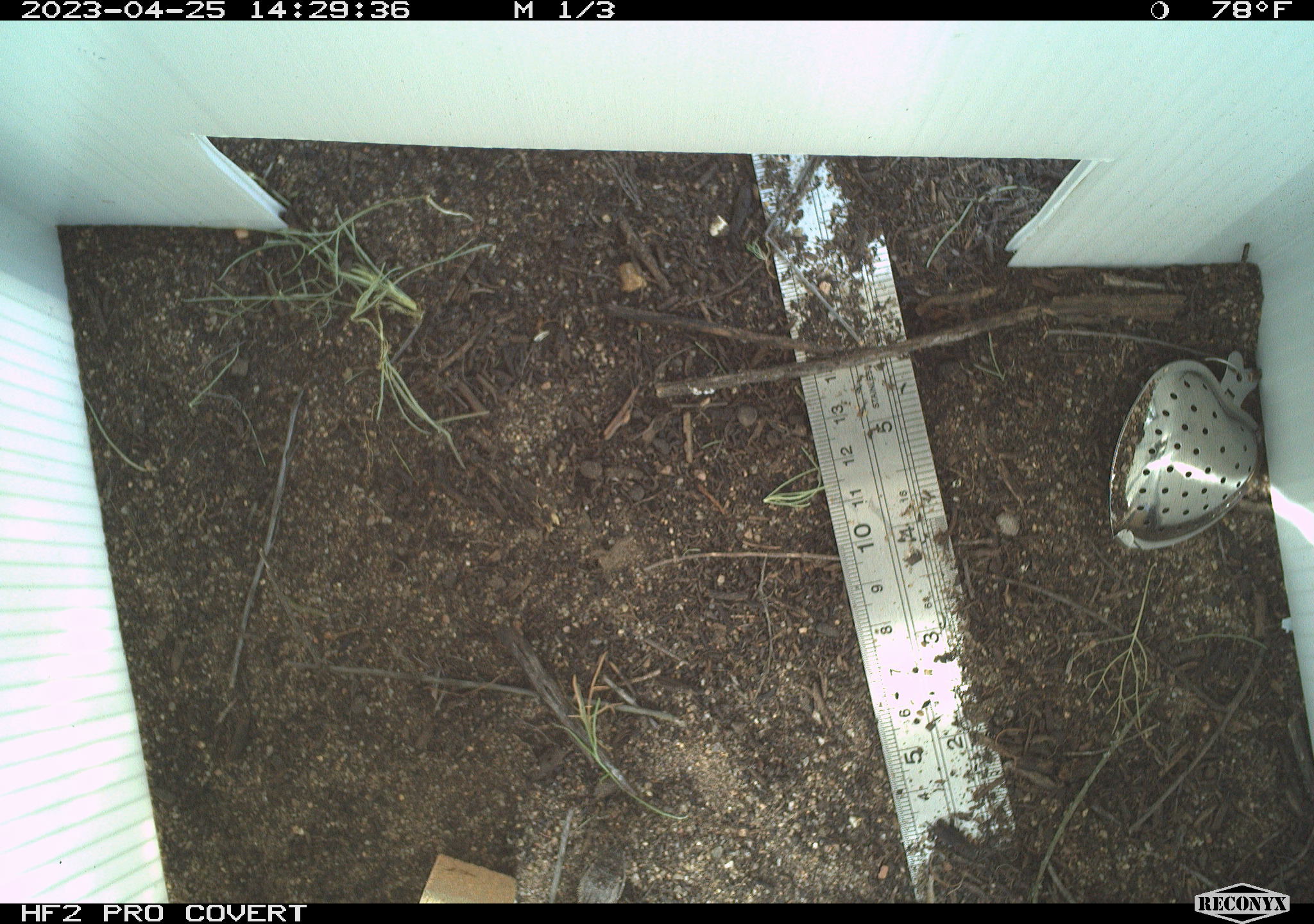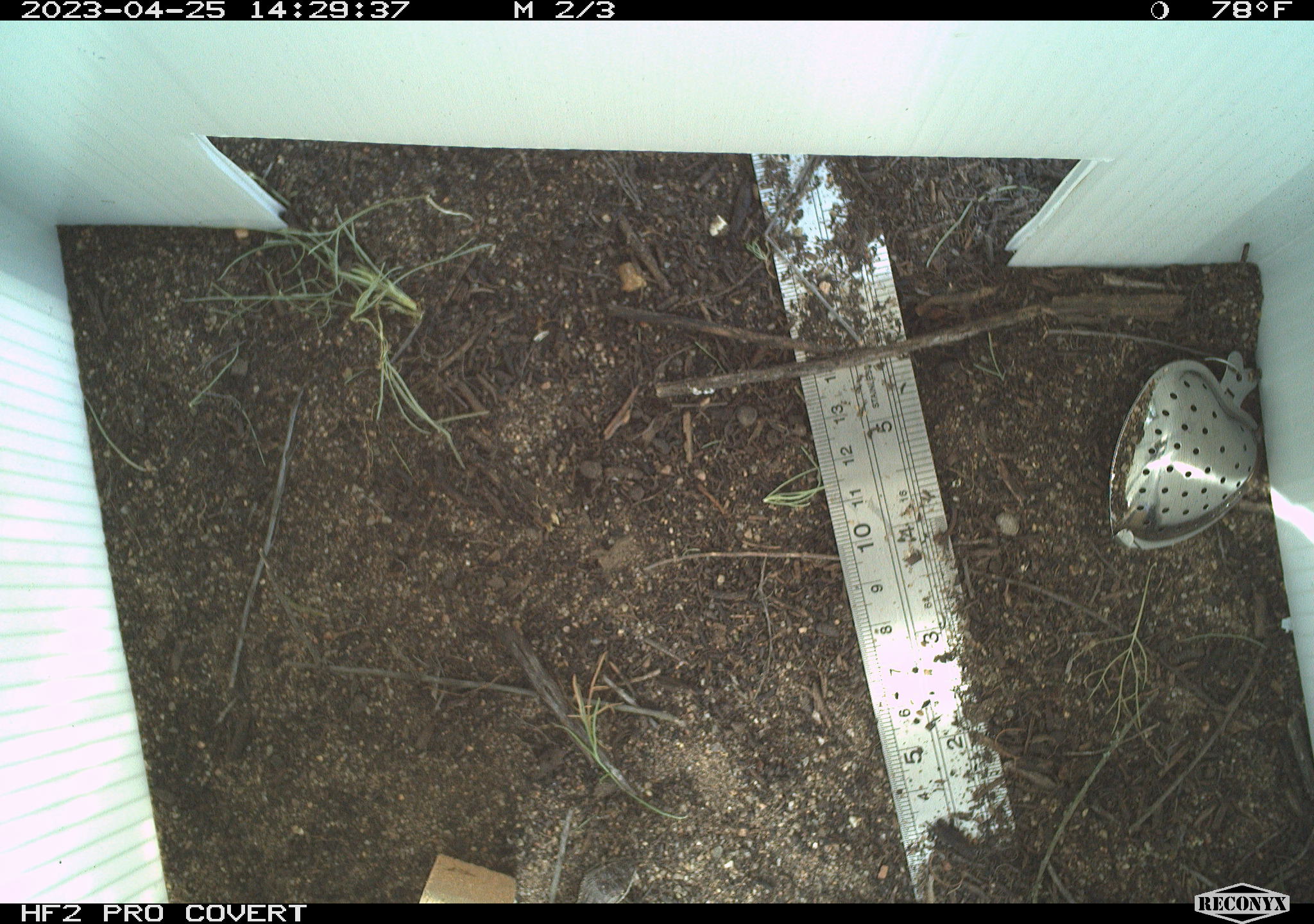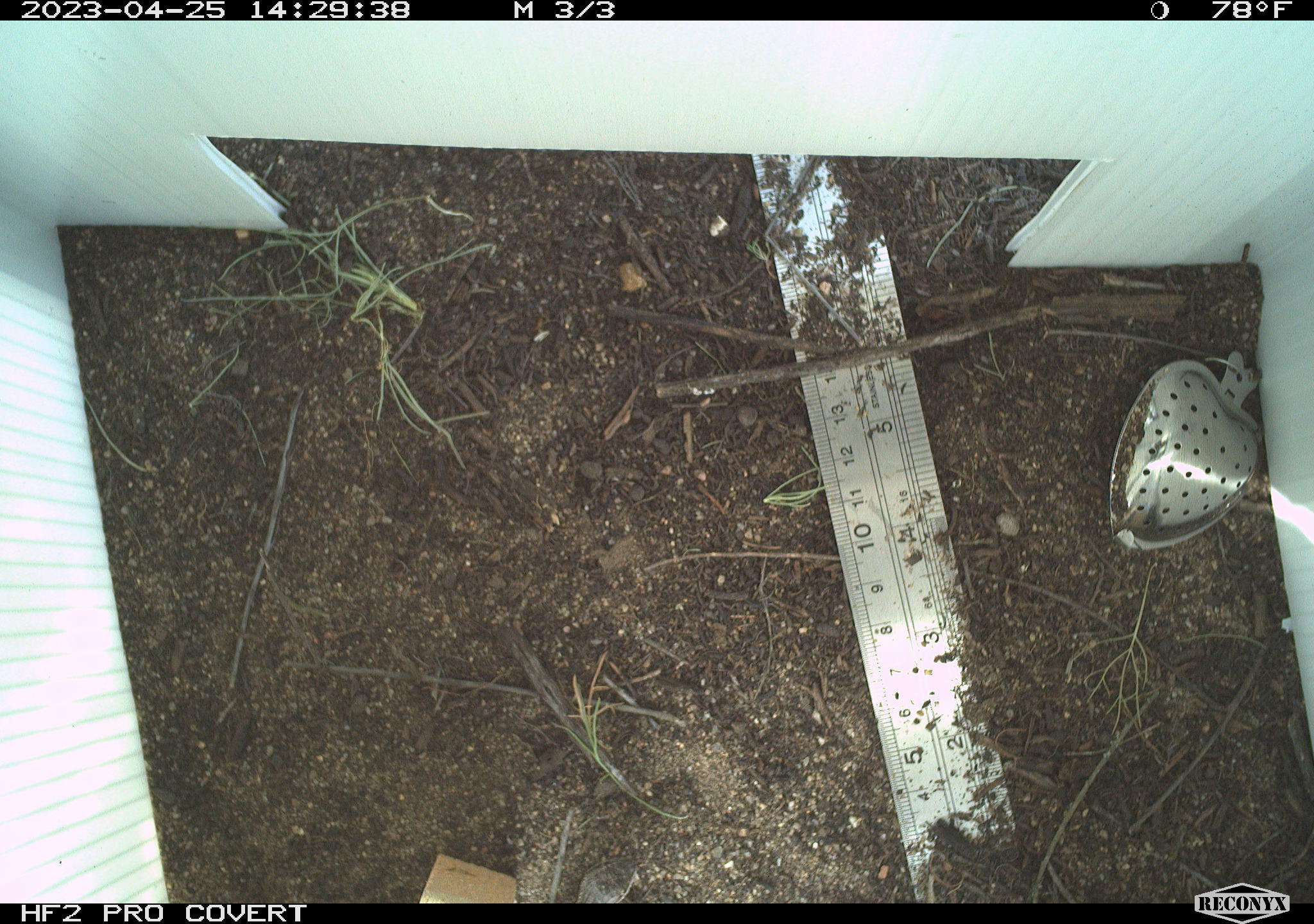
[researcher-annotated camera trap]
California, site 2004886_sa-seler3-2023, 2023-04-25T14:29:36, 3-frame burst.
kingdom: Animalia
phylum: Chordata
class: Reptilia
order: Squamata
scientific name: Squamata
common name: lizards and snakes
Lizards and snakes (Squamata).